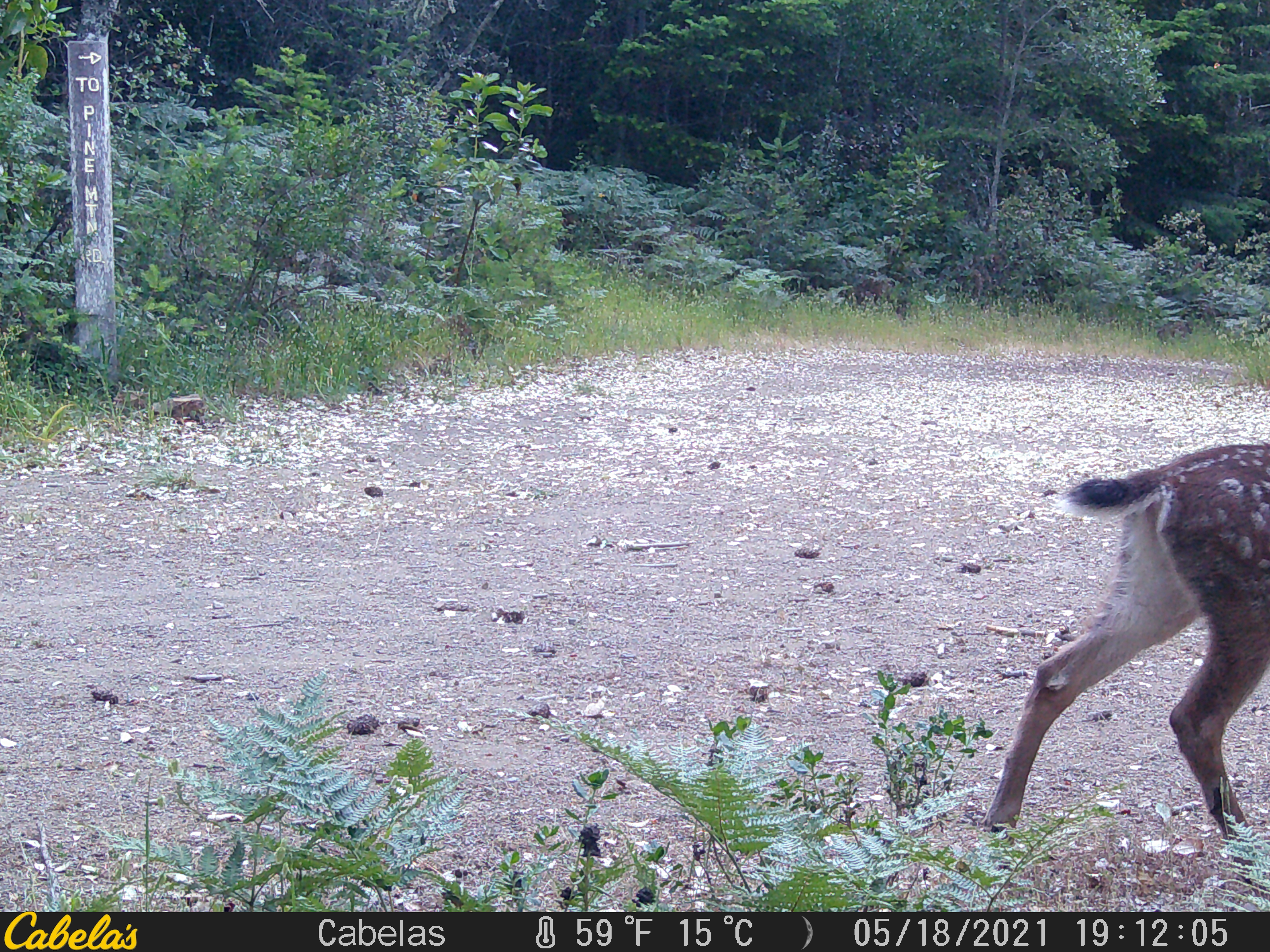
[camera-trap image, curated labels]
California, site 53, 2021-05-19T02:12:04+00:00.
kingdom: Animalia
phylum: Chordata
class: Mammalia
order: Artiodactyla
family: Cervidae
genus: Odocoileus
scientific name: Odocoileus hemionus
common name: mule deer